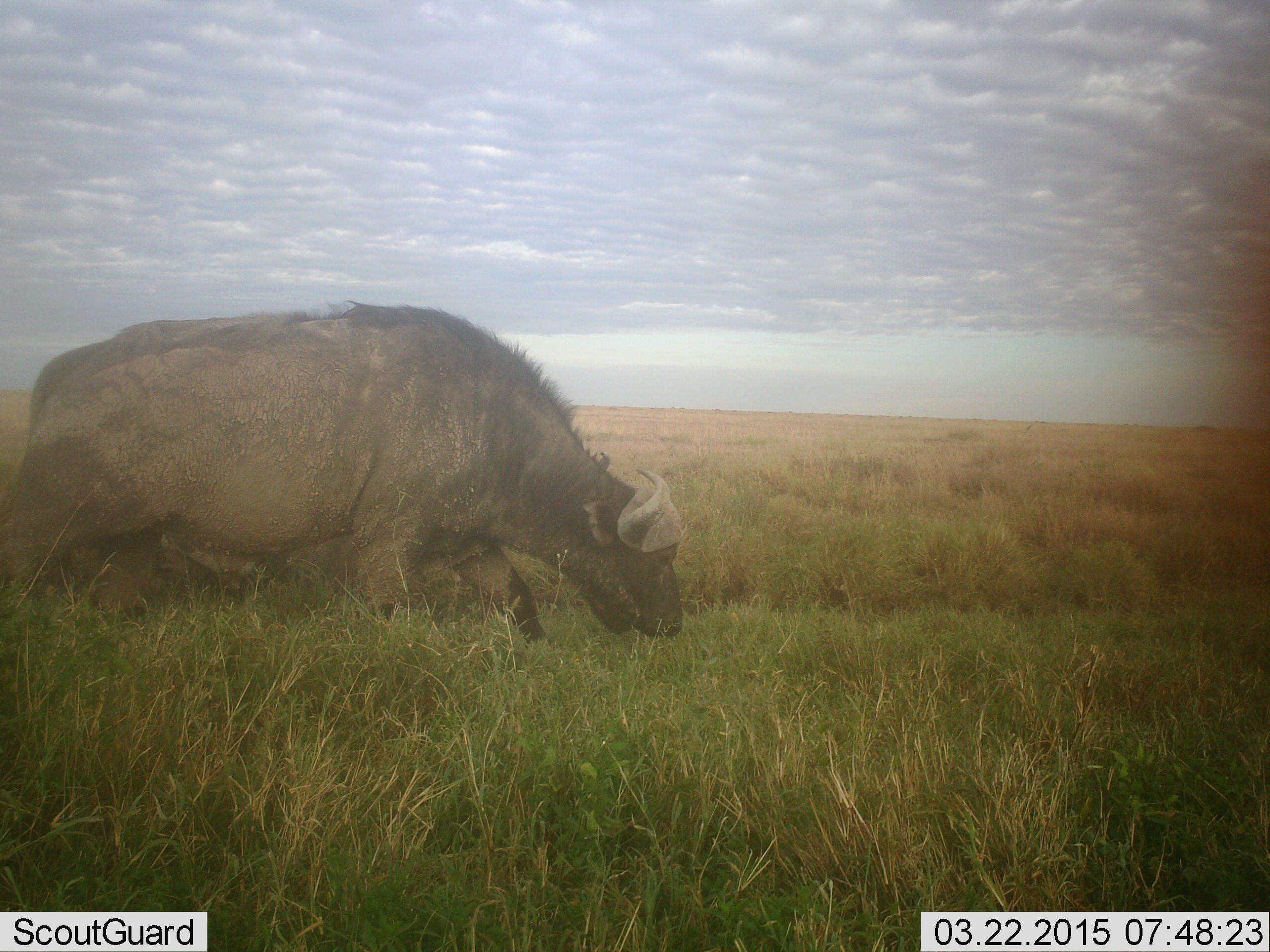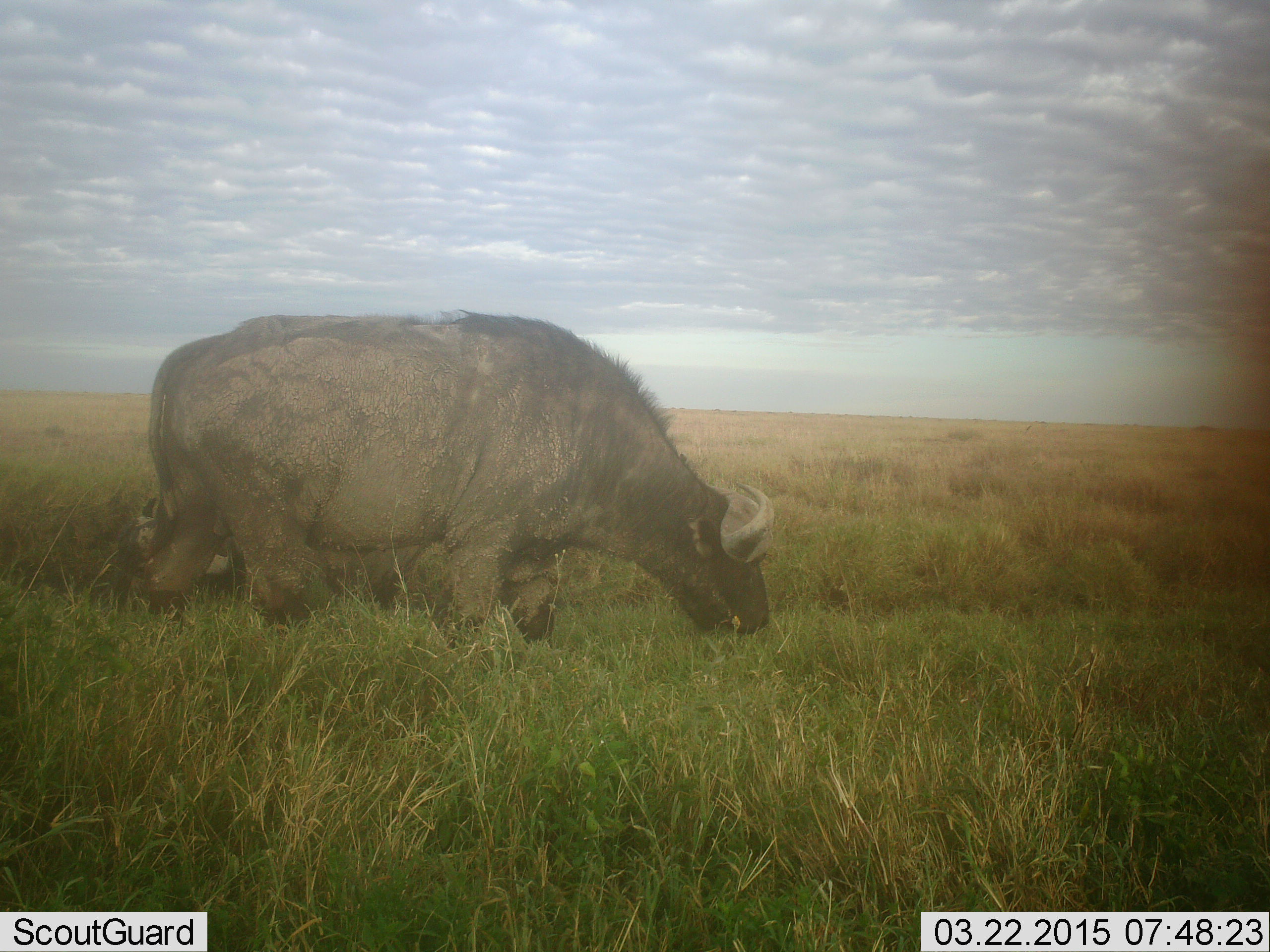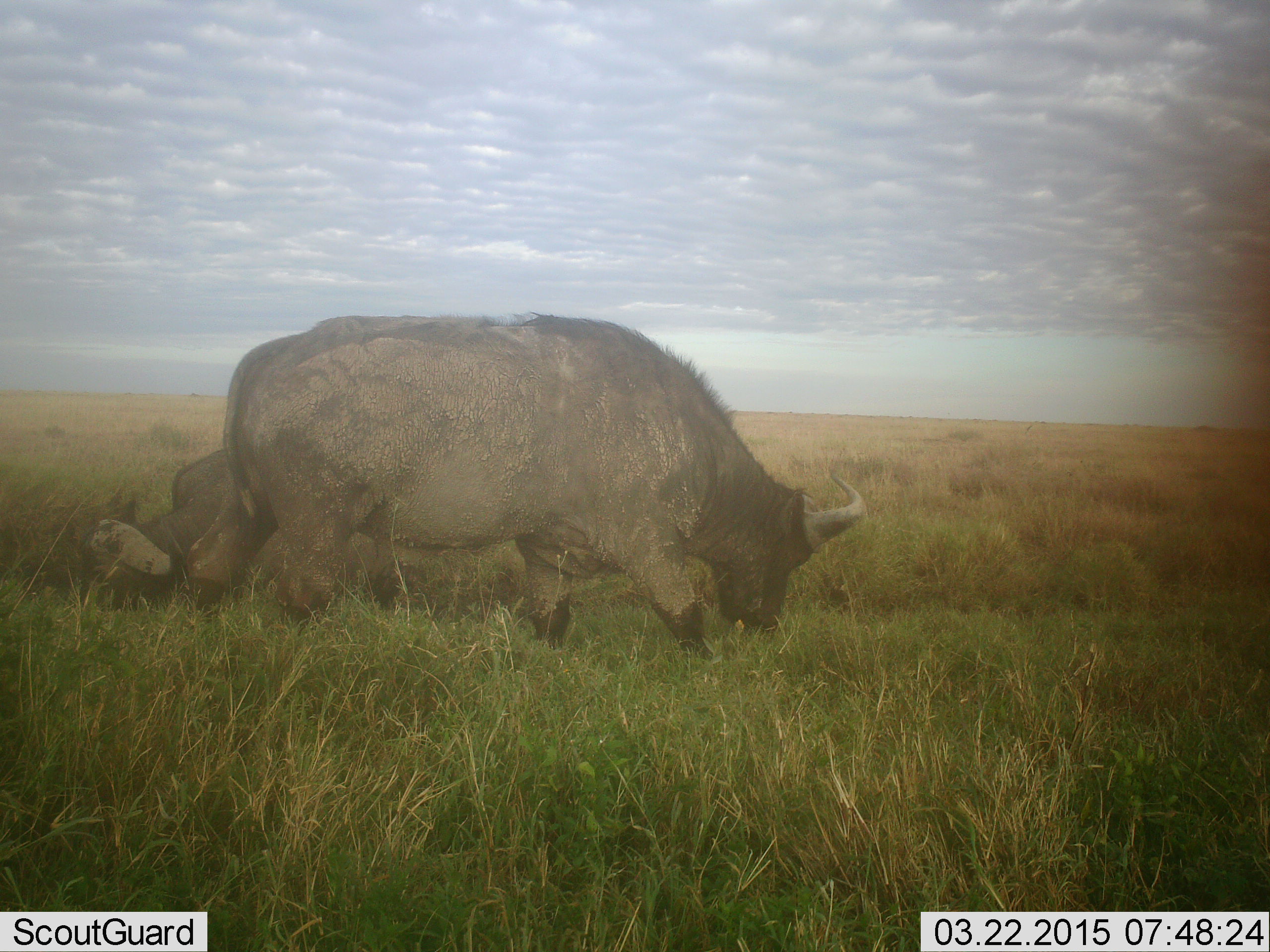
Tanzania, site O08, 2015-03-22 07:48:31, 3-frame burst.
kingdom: Animalia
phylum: Chordata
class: Mammalia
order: Artiodactyla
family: Bovidae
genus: Syncerus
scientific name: Syncerus caffer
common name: cape buffalo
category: buffalo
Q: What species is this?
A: Buffalo (cape buffalo) (Syncerus caffer).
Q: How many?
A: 2.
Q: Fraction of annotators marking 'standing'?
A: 10%.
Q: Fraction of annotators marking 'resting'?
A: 0%.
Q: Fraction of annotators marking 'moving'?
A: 60%.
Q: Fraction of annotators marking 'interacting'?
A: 0%.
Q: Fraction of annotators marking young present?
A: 0%.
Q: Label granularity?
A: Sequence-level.